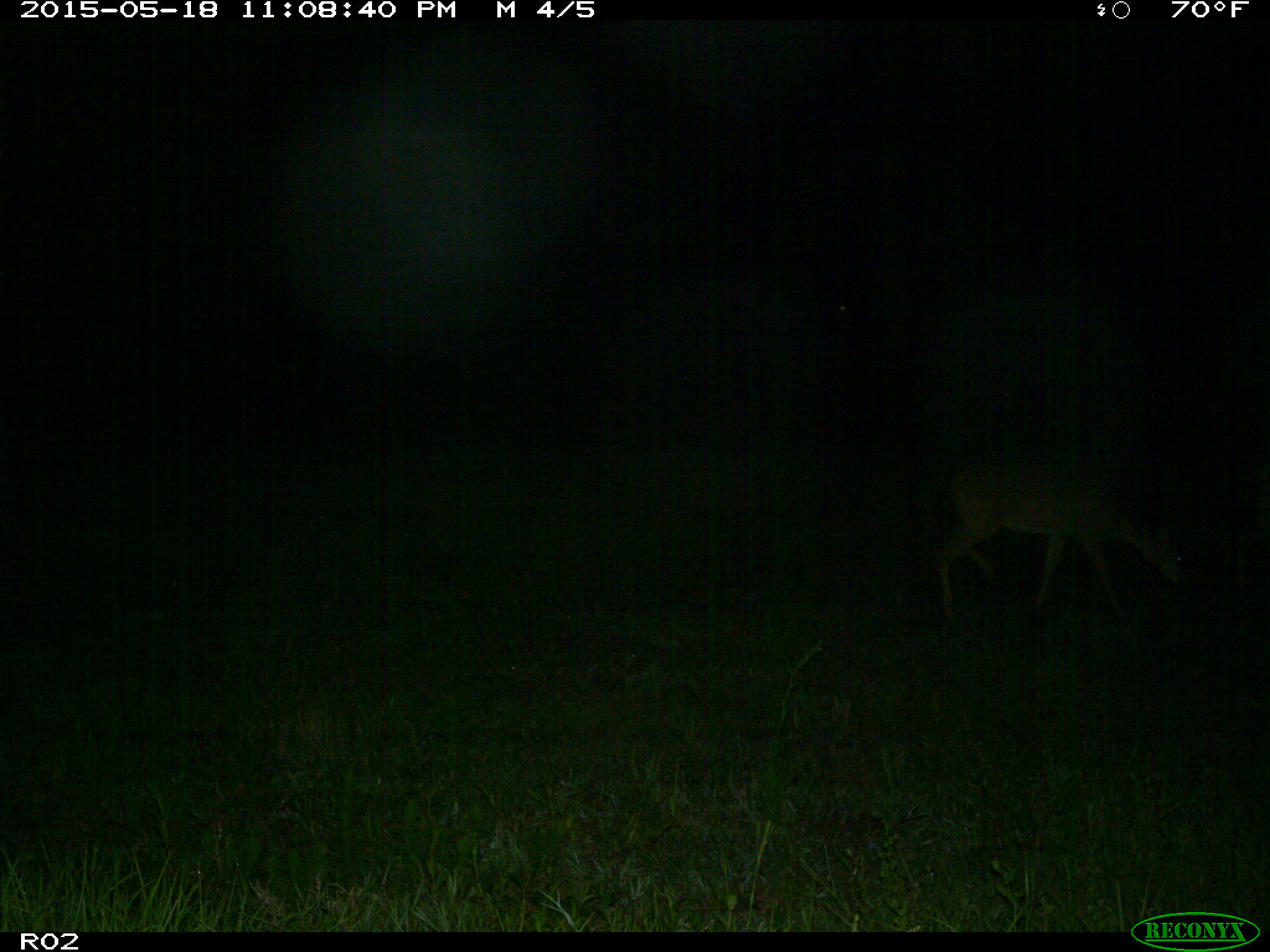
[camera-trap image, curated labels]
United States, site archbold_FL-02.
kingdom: Animalia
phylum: Chordata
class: Mammalia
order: Artiodactyla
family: Cervidae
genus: Odocoileus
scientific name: Odocoileus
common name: deer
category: unidentified deer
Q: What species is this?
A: Unidentified deer (deer) (Odocoileus).